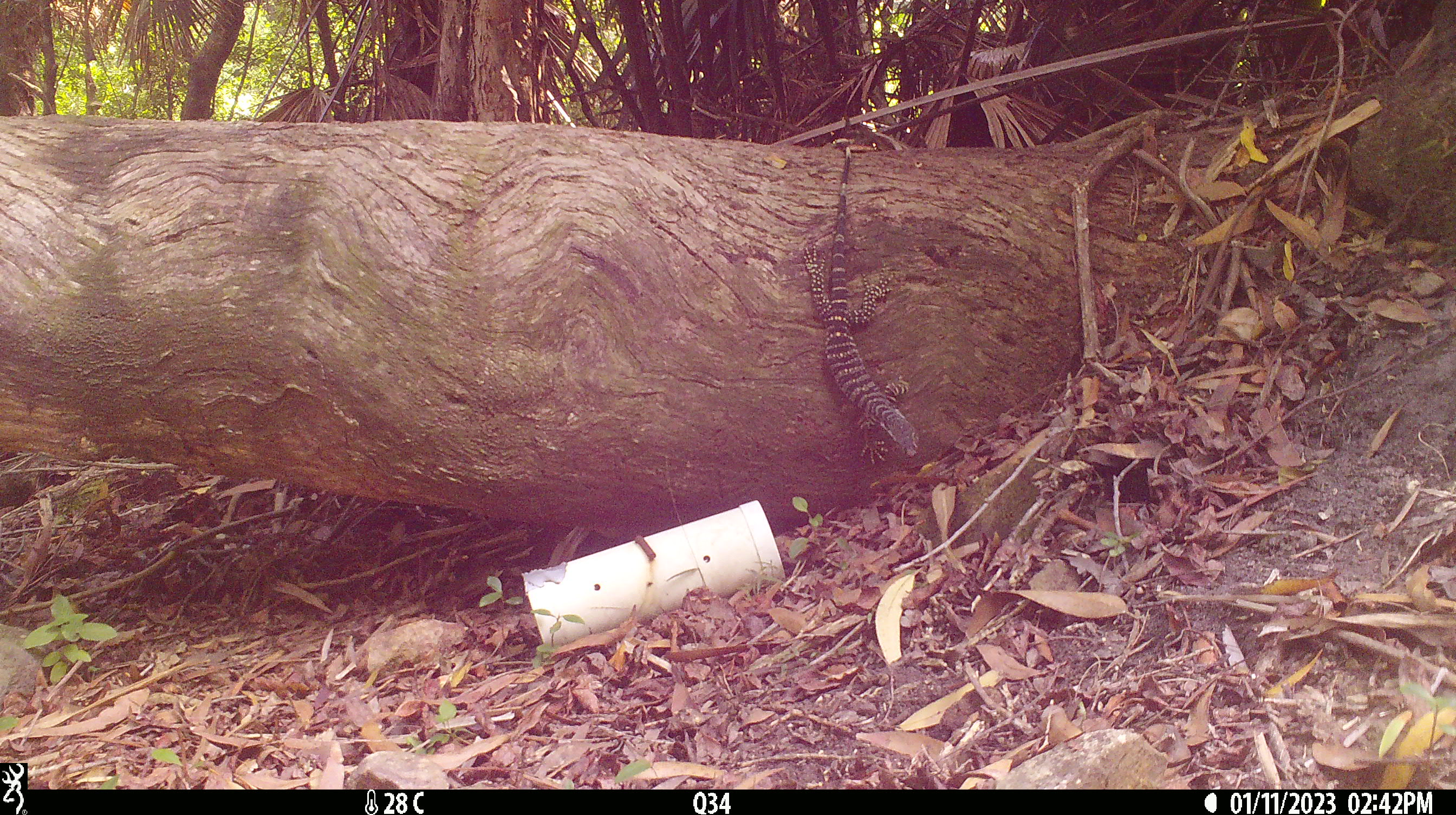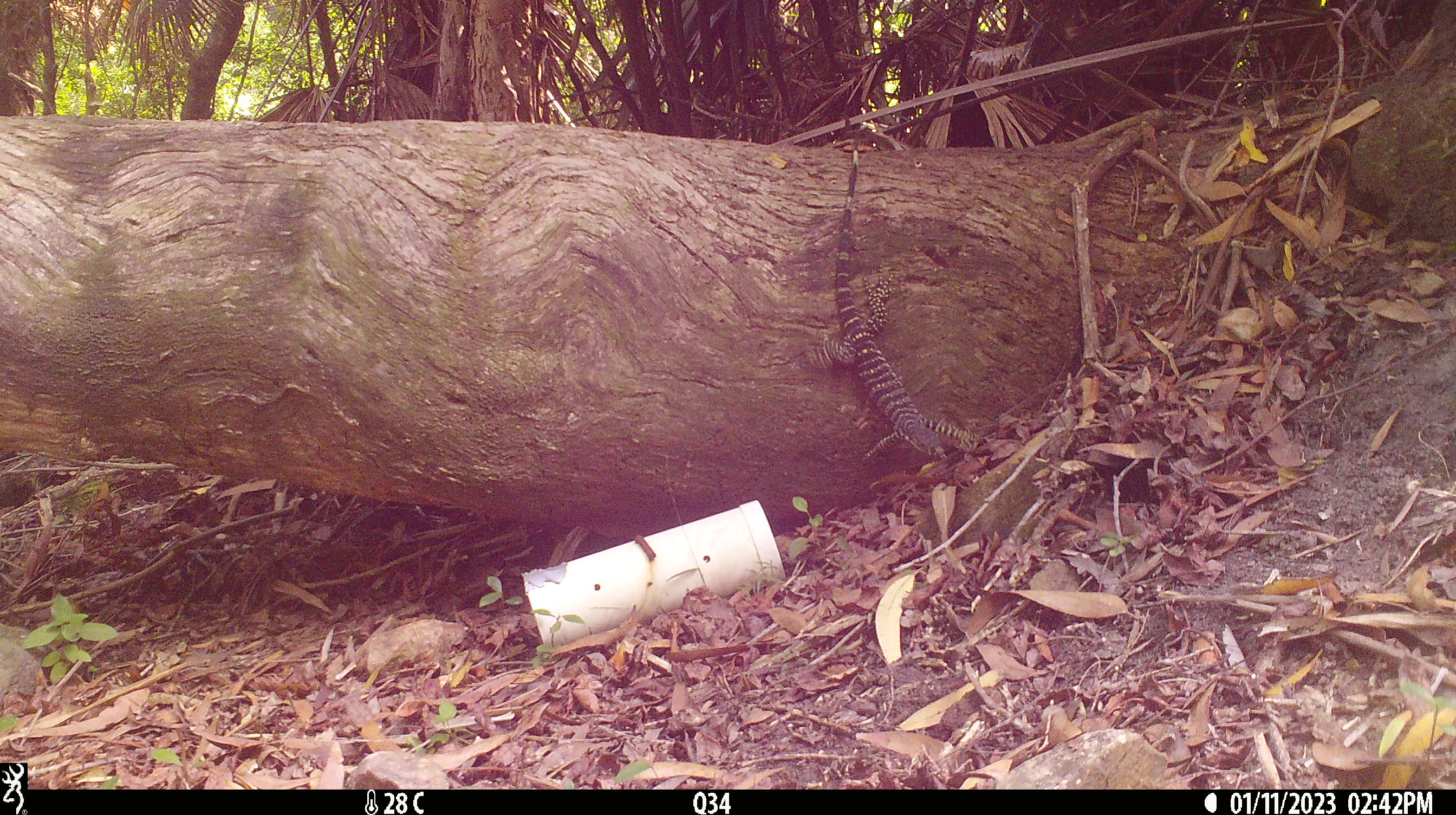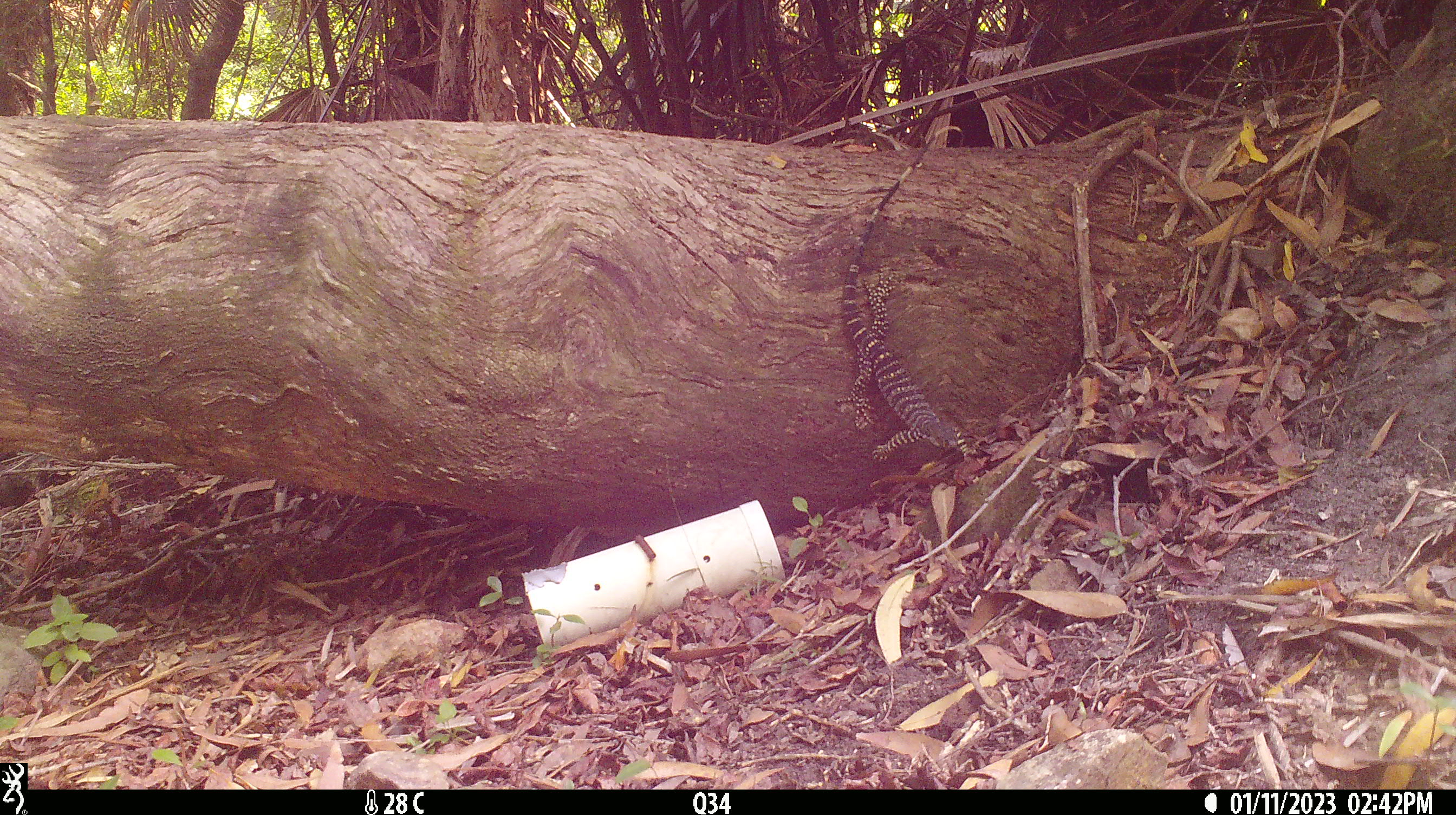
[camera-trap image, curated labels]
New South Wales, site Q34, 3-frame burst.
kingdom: Animalia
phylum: Chordata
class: Reptilia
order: Squamata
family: Varanidae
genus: Varanus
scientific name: Varanus varius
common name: lace monitor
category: goanna